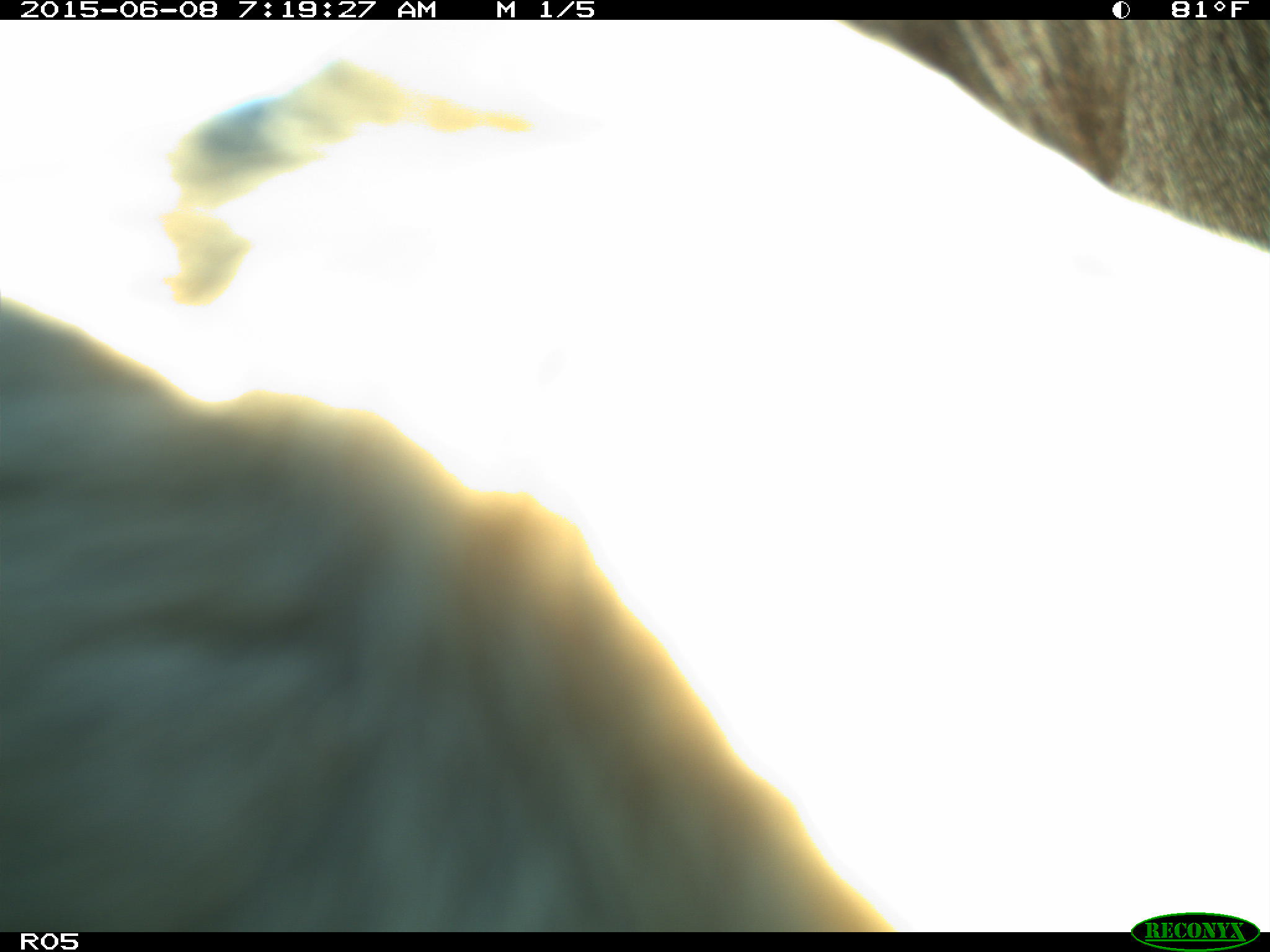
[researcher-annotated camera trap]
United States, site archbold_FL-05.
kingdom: Animalia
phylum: Chordata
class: Mammalia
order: Artiodactyla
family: Bovidae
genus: Bos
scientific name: Bos taurus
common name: domestic cow